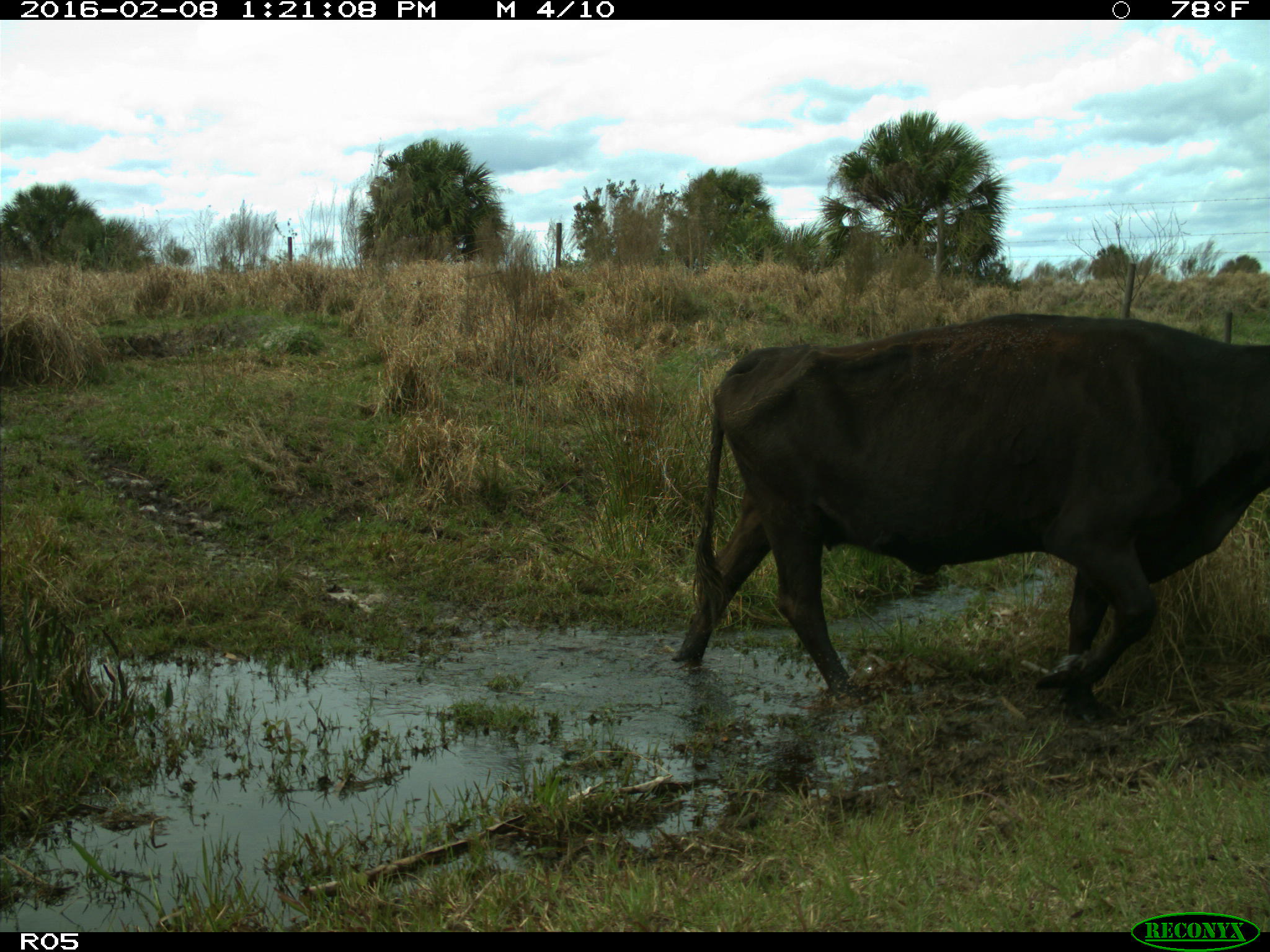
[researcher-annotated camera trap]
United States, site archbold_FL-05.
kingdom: Animalia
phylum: Chordata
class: Mammalia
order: Artiodactyla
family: Bovidae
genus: Bos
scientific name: Bos taurus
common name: domestic cow